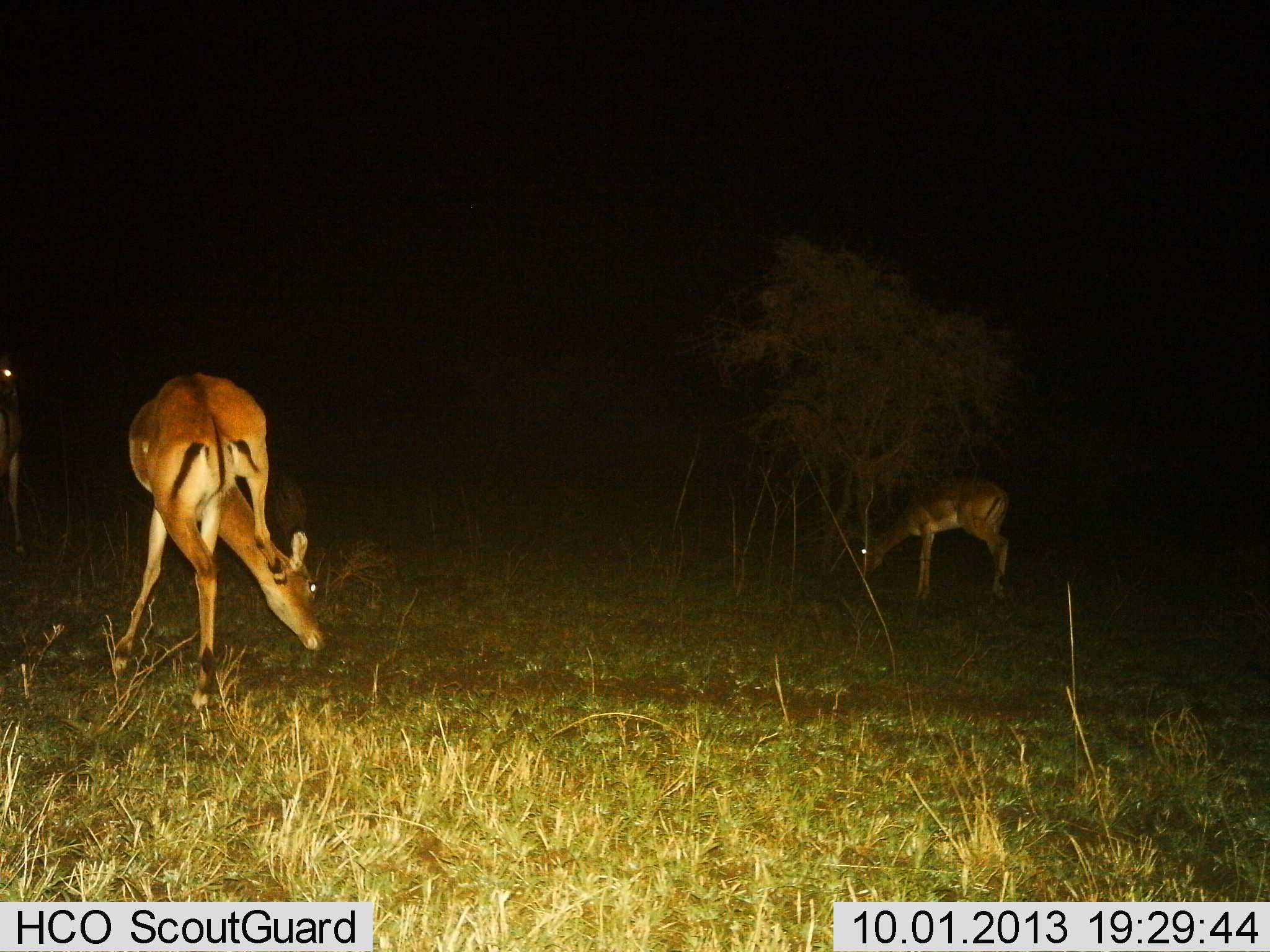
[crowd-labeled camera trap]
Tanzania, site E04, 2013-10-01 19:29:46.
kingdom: Animalia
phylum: Chordata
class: Mammalia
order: Artiodactyla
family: Bovidae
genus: Aepyceros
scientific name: Aepyceros melampus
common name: impala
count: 2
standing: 21%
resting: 0%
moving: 5%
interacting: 11%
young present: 5%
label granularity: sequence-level